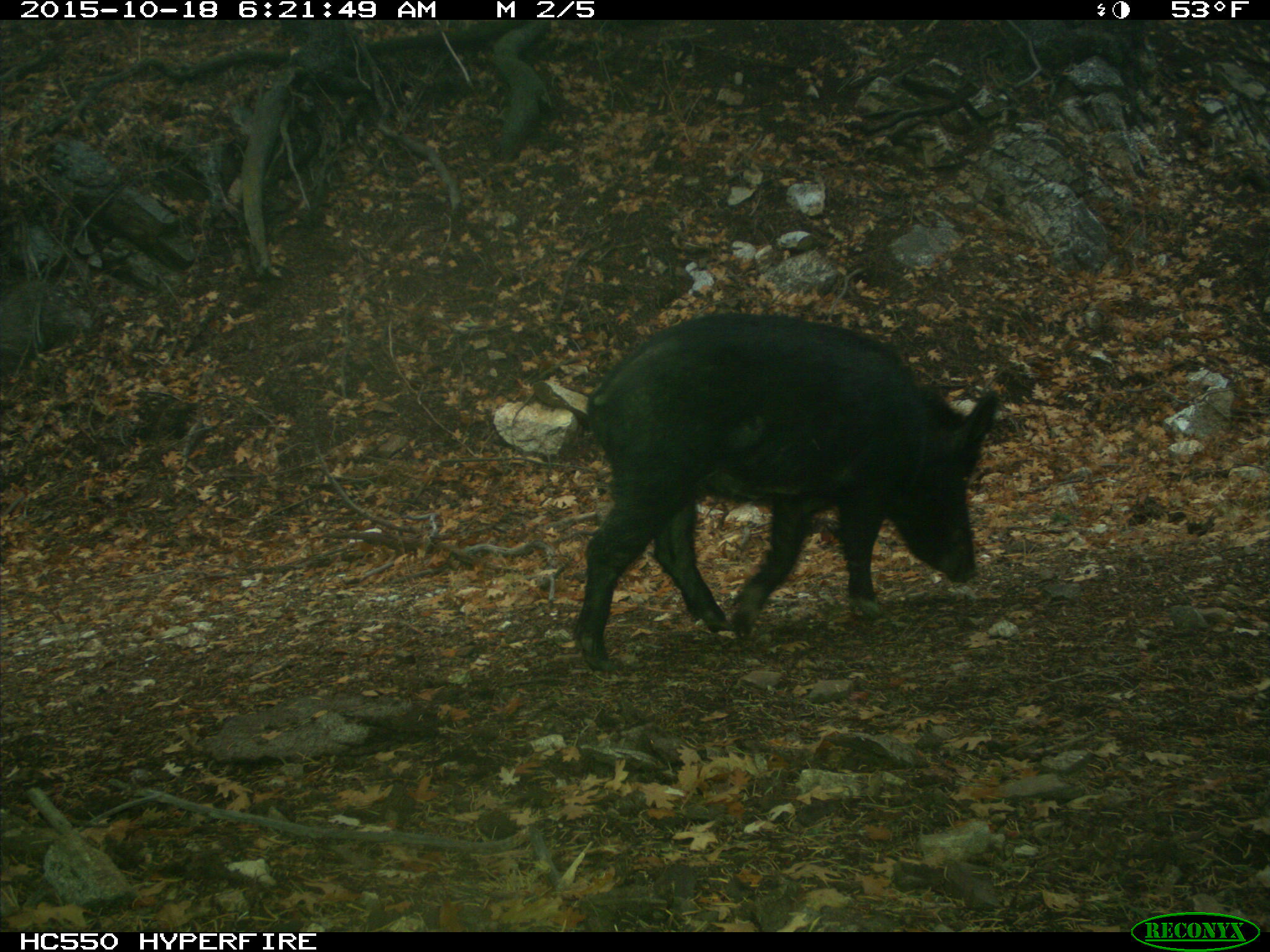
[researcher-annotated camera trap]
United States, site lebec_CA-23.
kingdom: Animalia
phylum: Chordata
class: Mammalia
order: Artiodactyla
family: Suidae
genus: Sus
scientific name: Sus scrofa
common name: wild boar